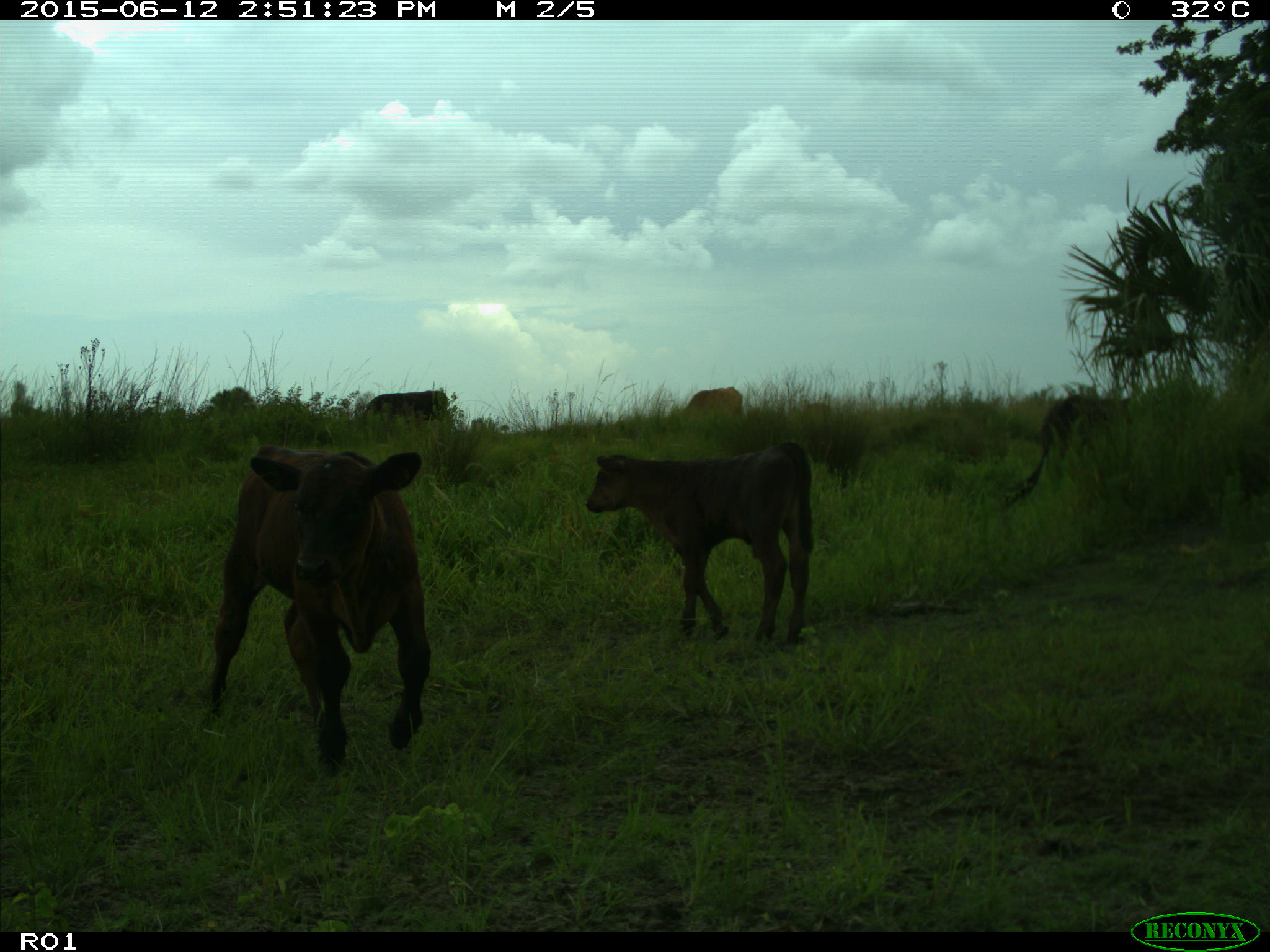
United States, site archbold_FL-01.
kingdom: Animalia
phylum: Chordata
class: Mammalia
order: Artiodactyla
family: Bovidae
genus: Bos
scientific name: Bos taurus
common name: domestic cow